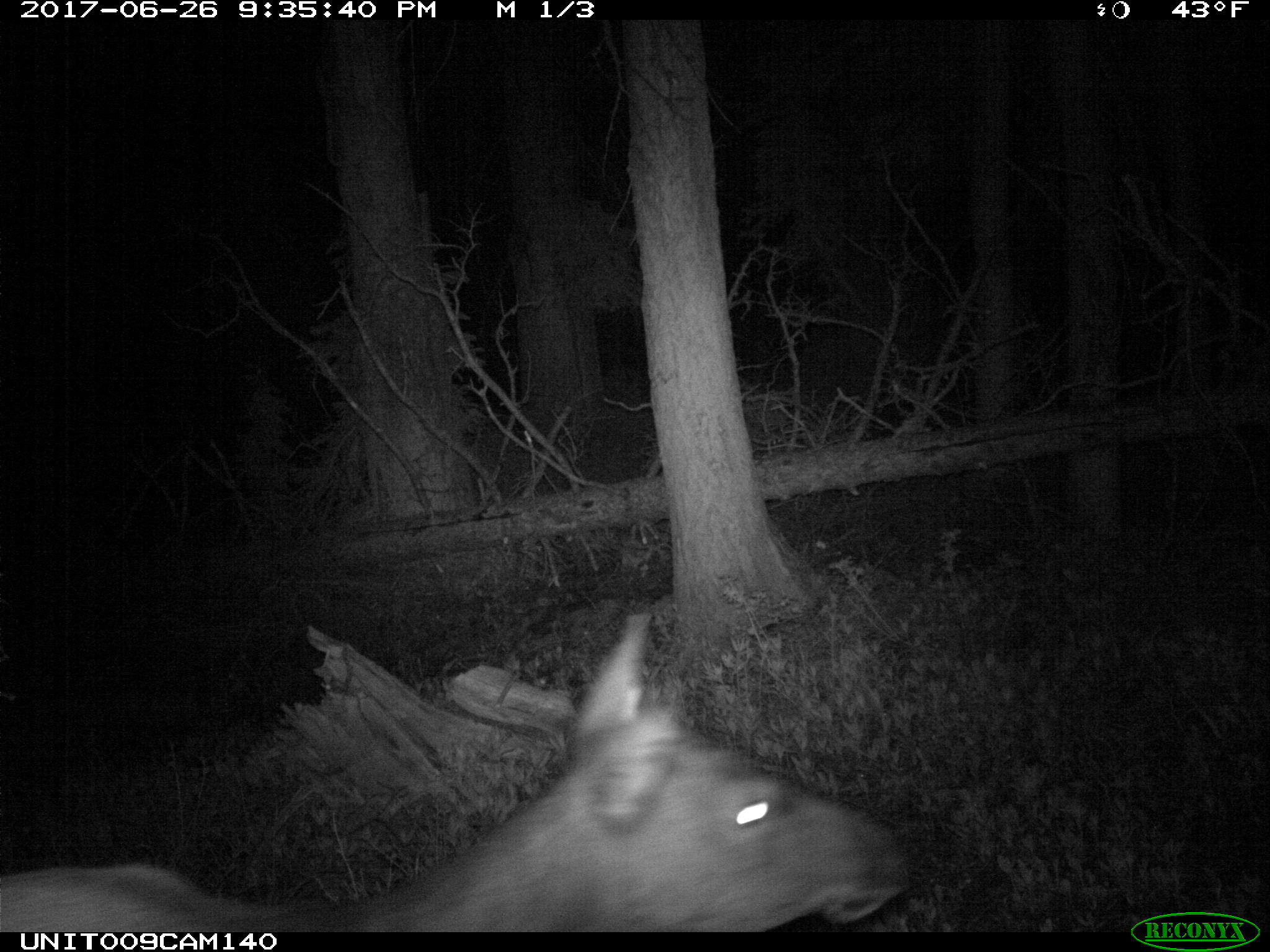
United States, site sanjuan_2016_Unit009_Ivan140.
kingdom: Animalia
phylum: Chordata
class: Mammalia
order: Artiodactyla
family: Cervidae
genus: Cervus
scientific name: Cervus elaphus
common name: red deer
Cervus elaphus (red deer).